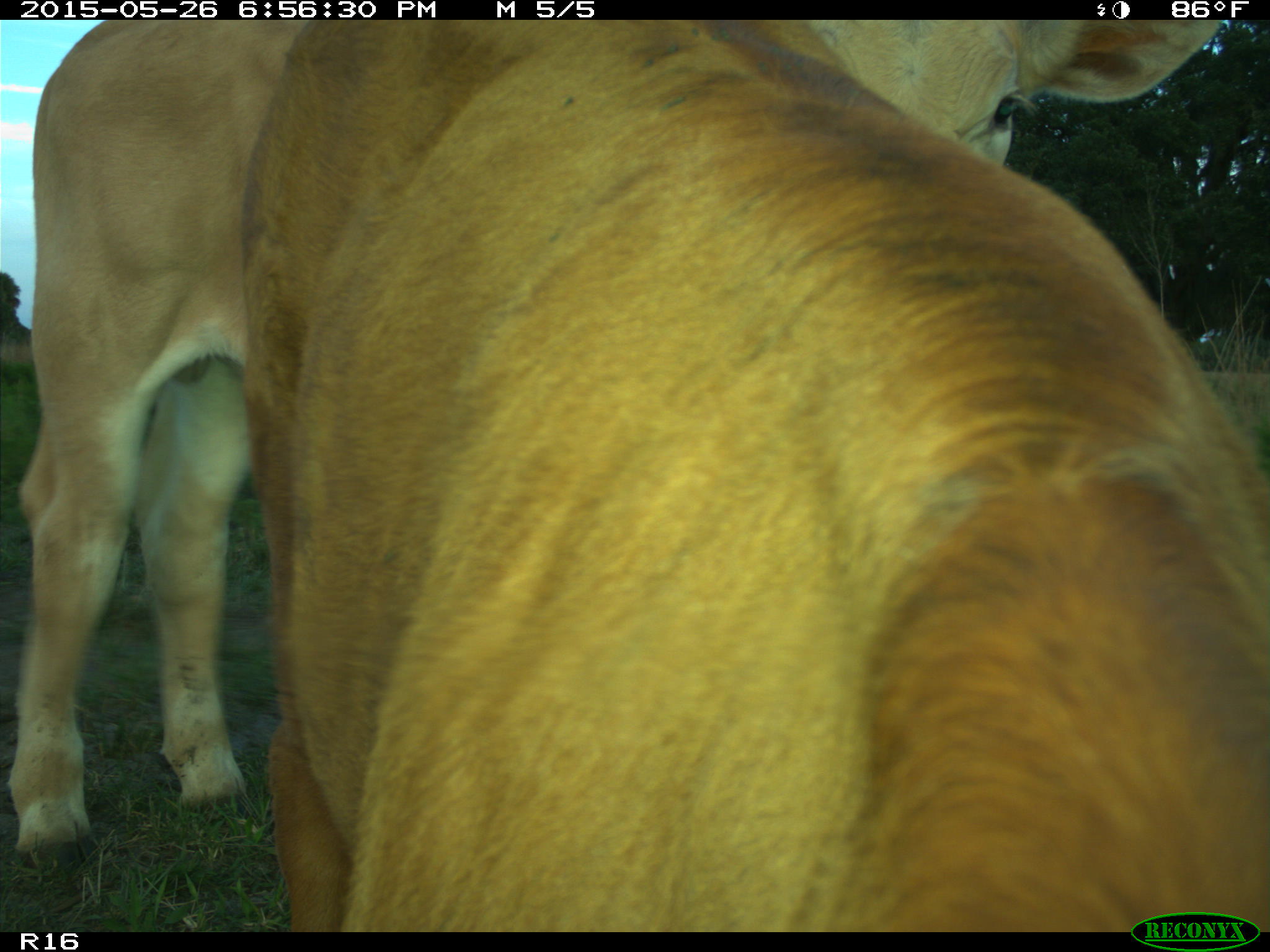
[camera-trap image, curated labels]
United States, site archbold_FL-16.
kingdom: Animalia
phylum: Chordata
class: Mammalia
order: Artiodactyla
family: Bovidae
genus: Bos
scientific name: Bos taurus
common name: domestic cow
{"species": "Bos taurus (domestic cow)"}